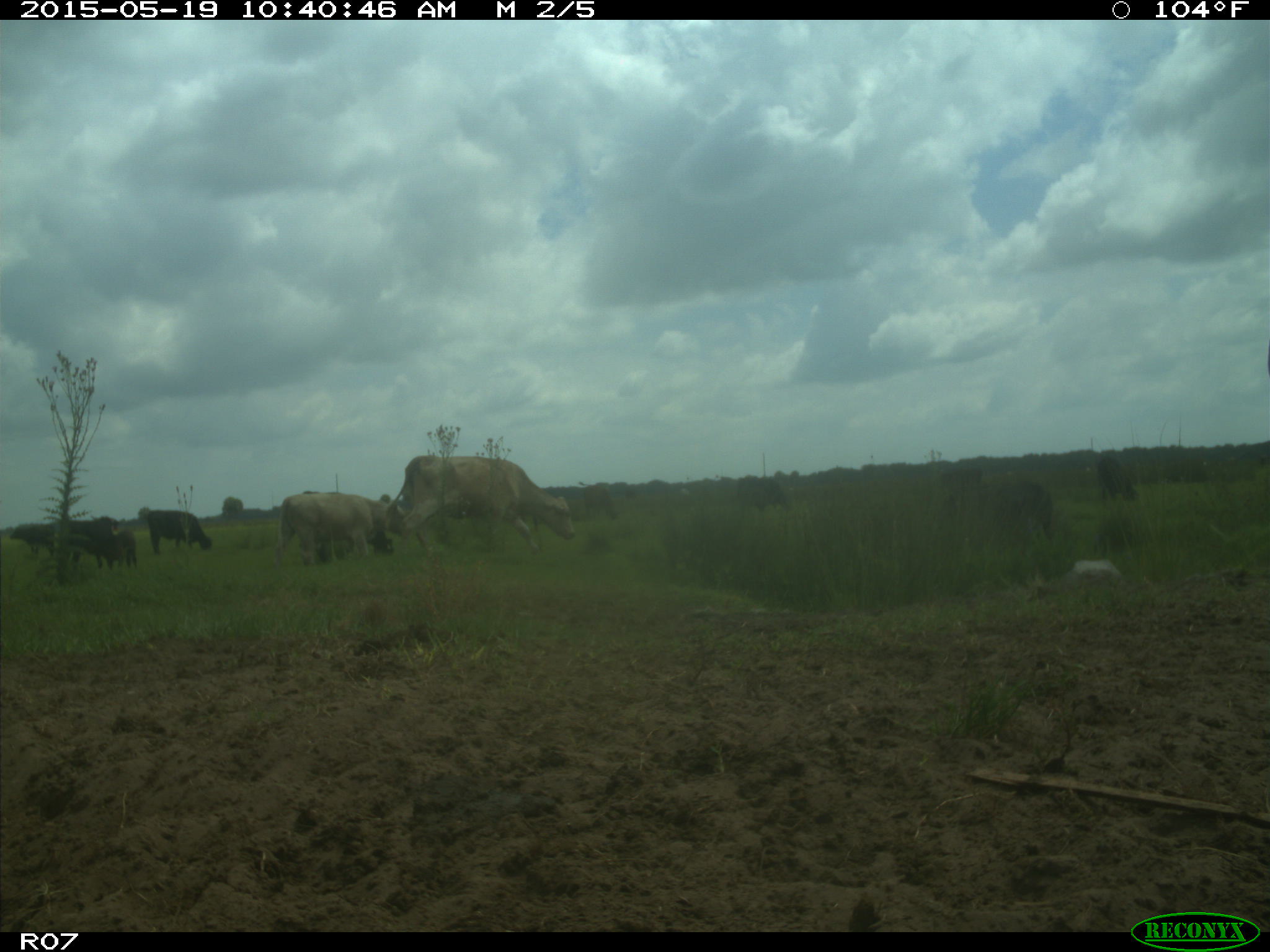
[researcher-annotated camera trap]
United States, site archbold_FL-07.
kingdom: Animalia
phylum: Chordata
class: Mammalia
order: Artiodactyla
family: Bovidae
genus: Bos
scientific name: Bos taurus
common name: domestic cow